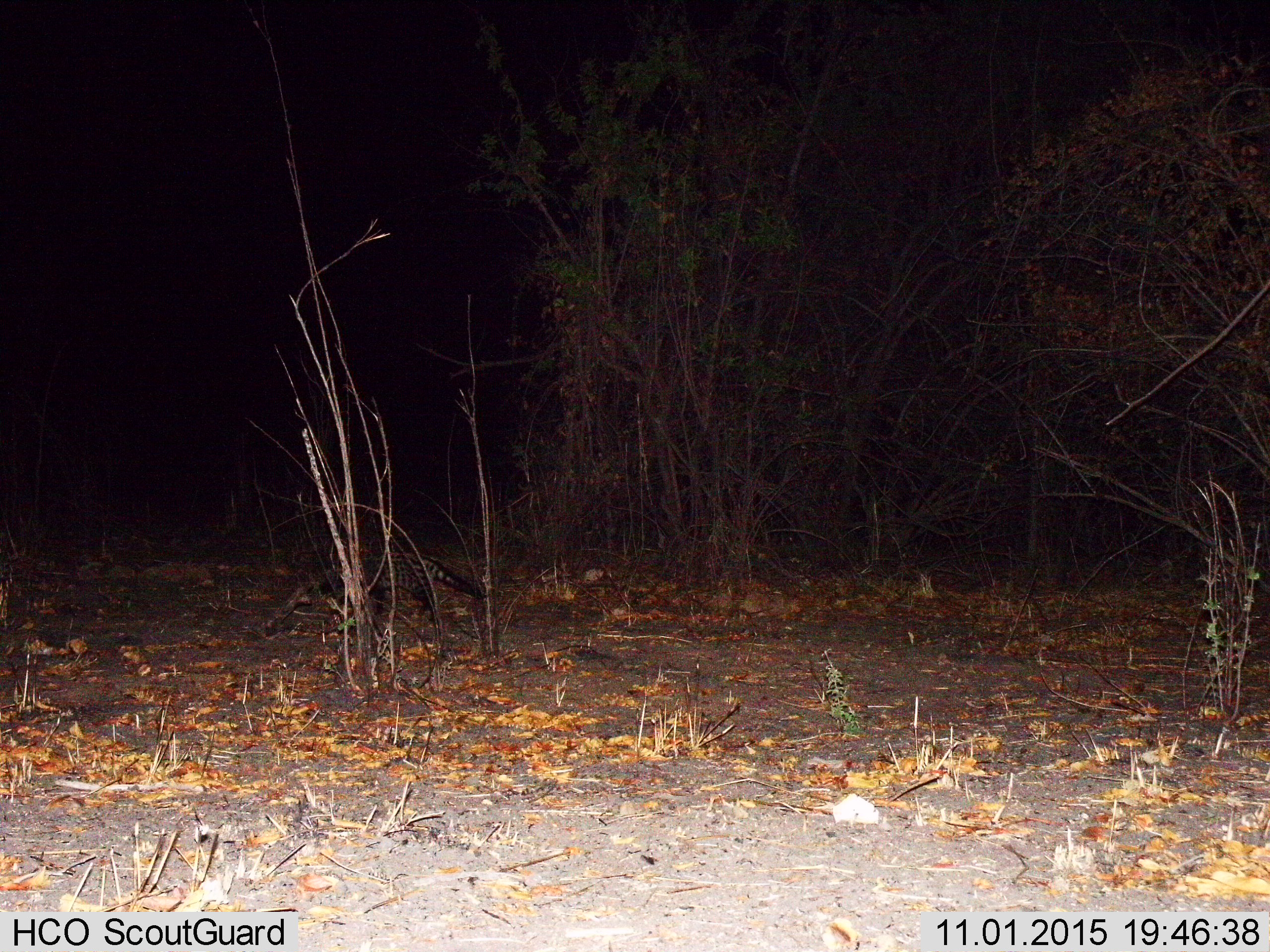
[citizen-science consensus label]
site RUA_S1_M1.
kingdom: Animalia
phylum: Chordata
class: Mammalia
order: Carnivora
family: Viverridae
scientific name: Viverridae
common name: civet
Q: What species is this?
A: Civet (Viverridae).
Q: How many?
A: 1.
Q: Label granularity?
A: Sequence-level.